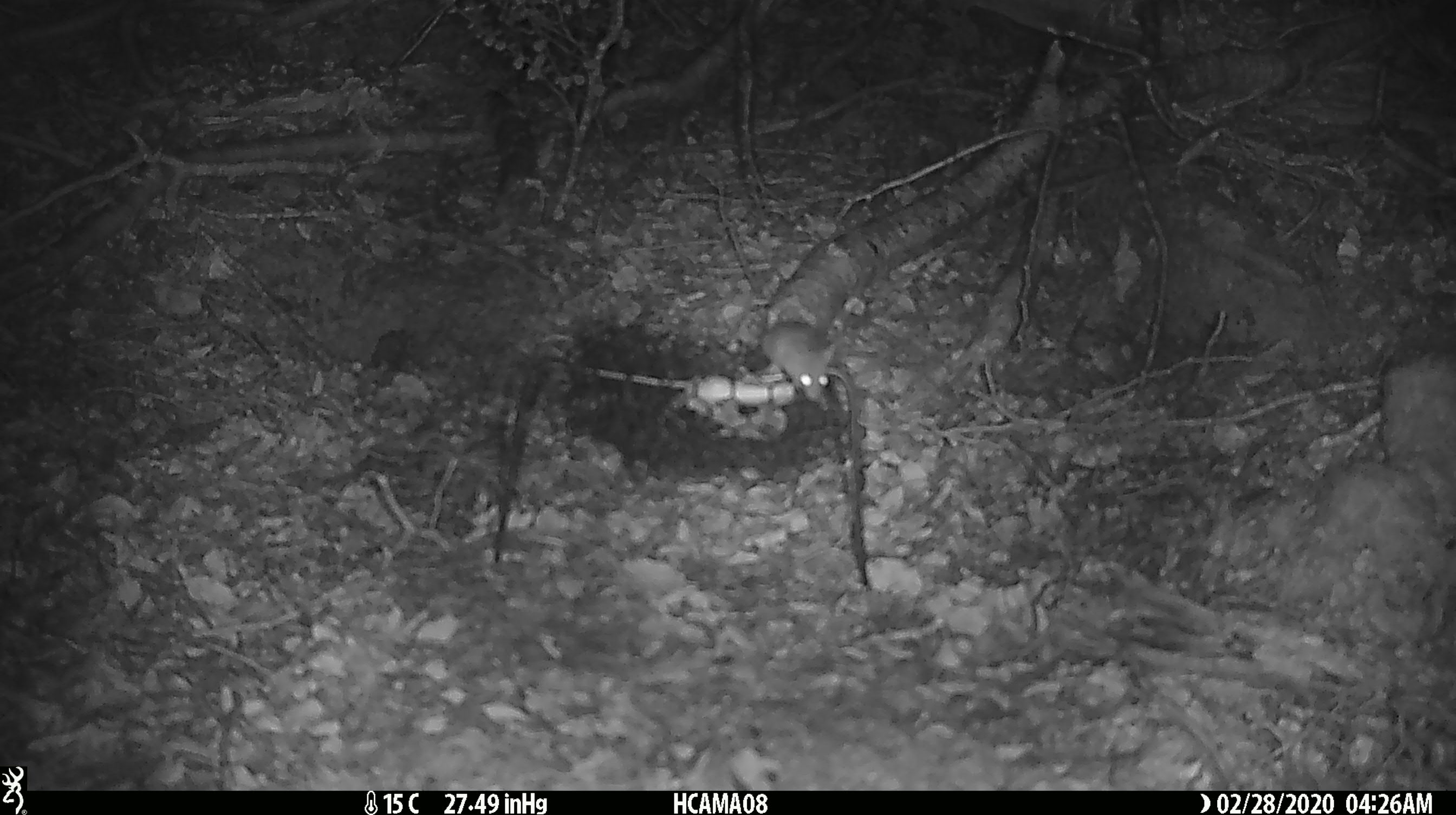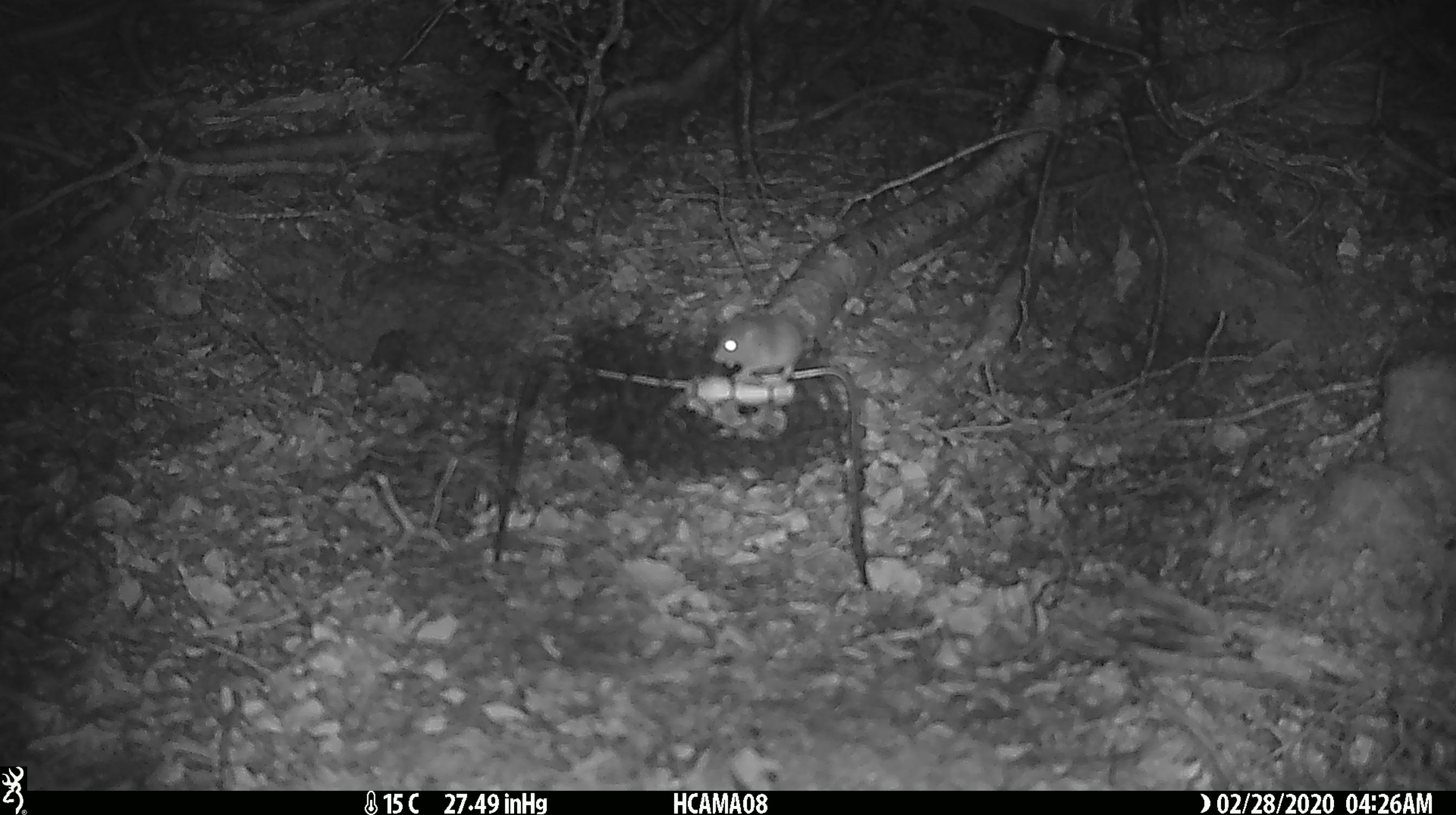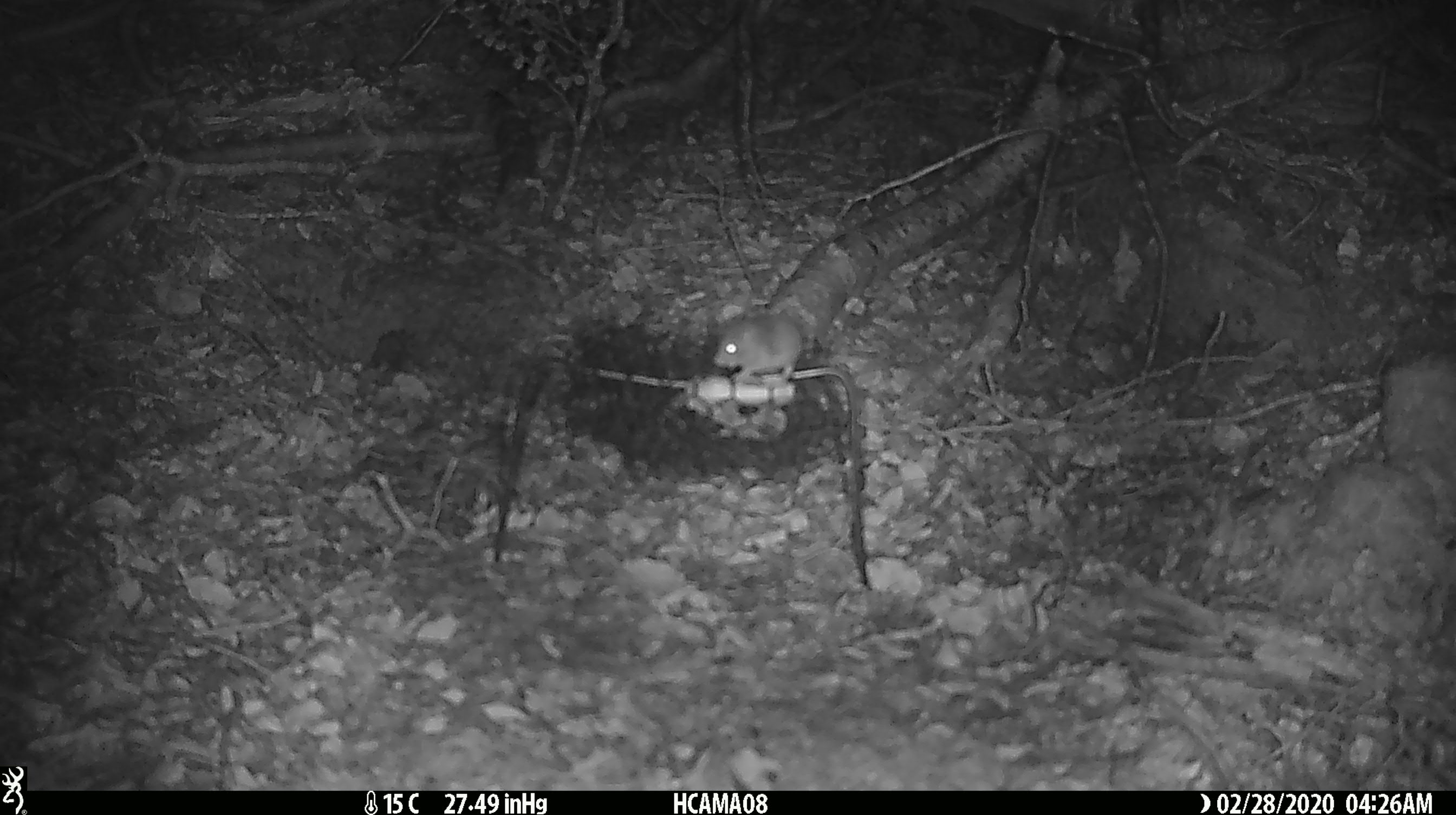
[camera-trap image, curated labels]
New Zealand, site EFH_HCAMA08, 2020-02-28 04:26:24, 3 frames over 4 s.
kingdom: Animalia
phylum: Chordata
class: Mammalia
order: Rodentia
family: Muridae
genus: Mus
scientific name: Mus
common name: mouse